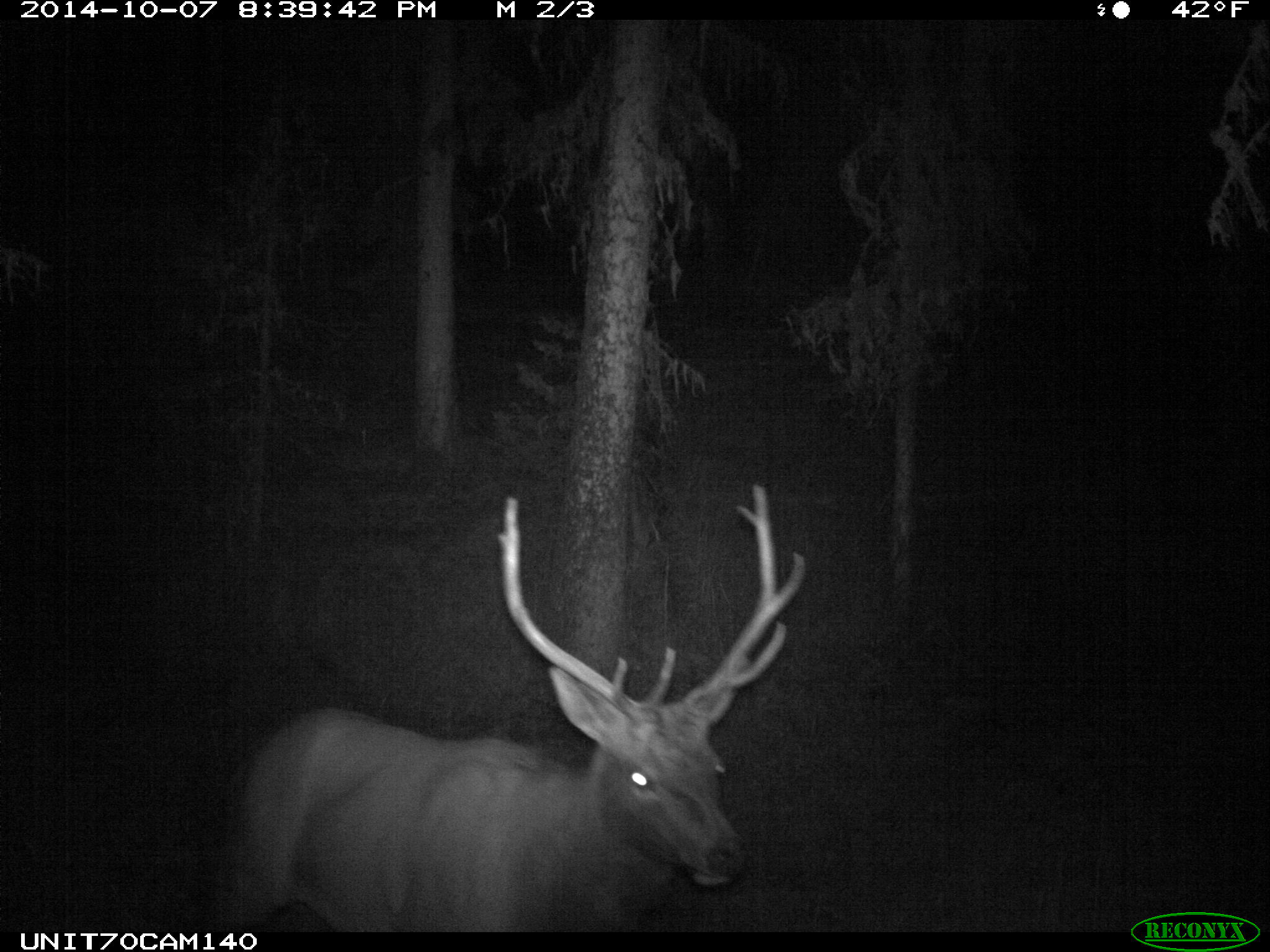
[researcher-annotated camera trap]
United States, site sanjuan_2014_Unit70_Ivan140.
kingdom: Animalia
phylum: Chordata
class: Mammalia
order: Artiodactyla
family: Cervidae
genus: Cervus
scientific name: Cervus elaphus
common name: red deer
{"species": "Cervus elaphus (red deer)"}